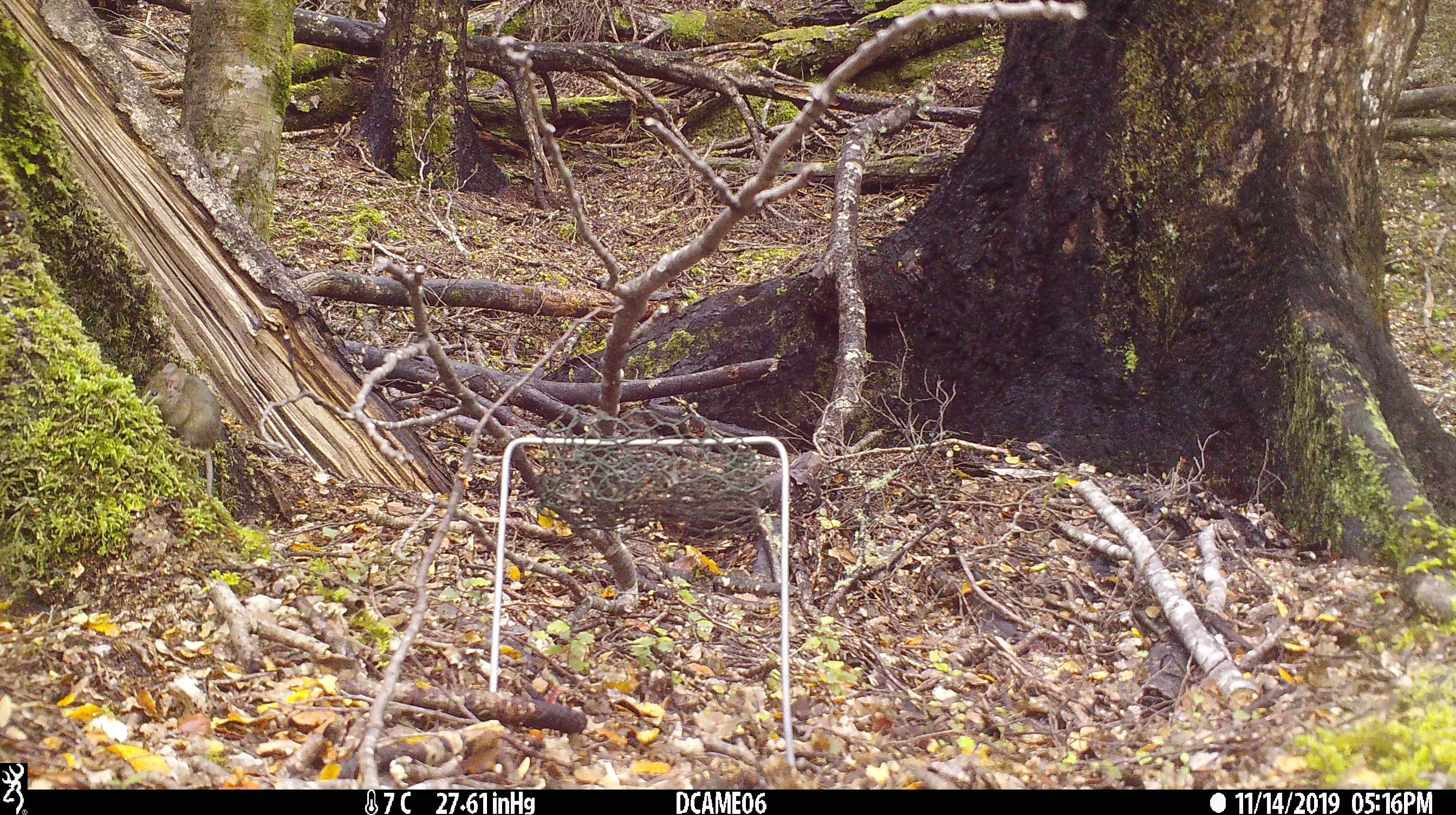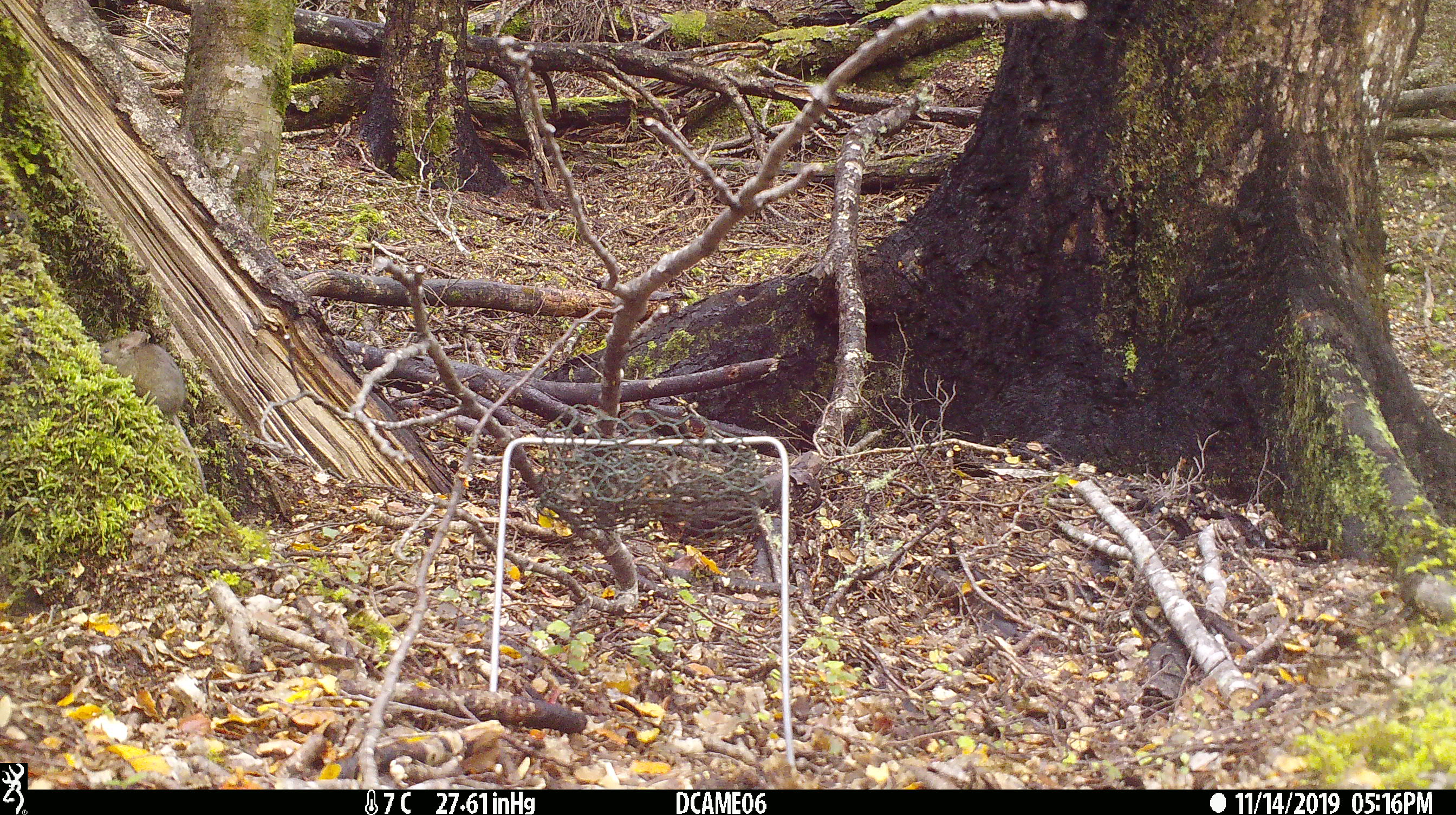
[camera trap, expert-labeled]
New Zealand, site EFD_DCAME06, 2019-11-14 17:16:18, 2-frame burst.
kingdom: Animalia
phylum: Chordata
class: Mammalia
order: Rodentia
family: Muridae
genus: Mus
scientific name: Mus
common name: mouse